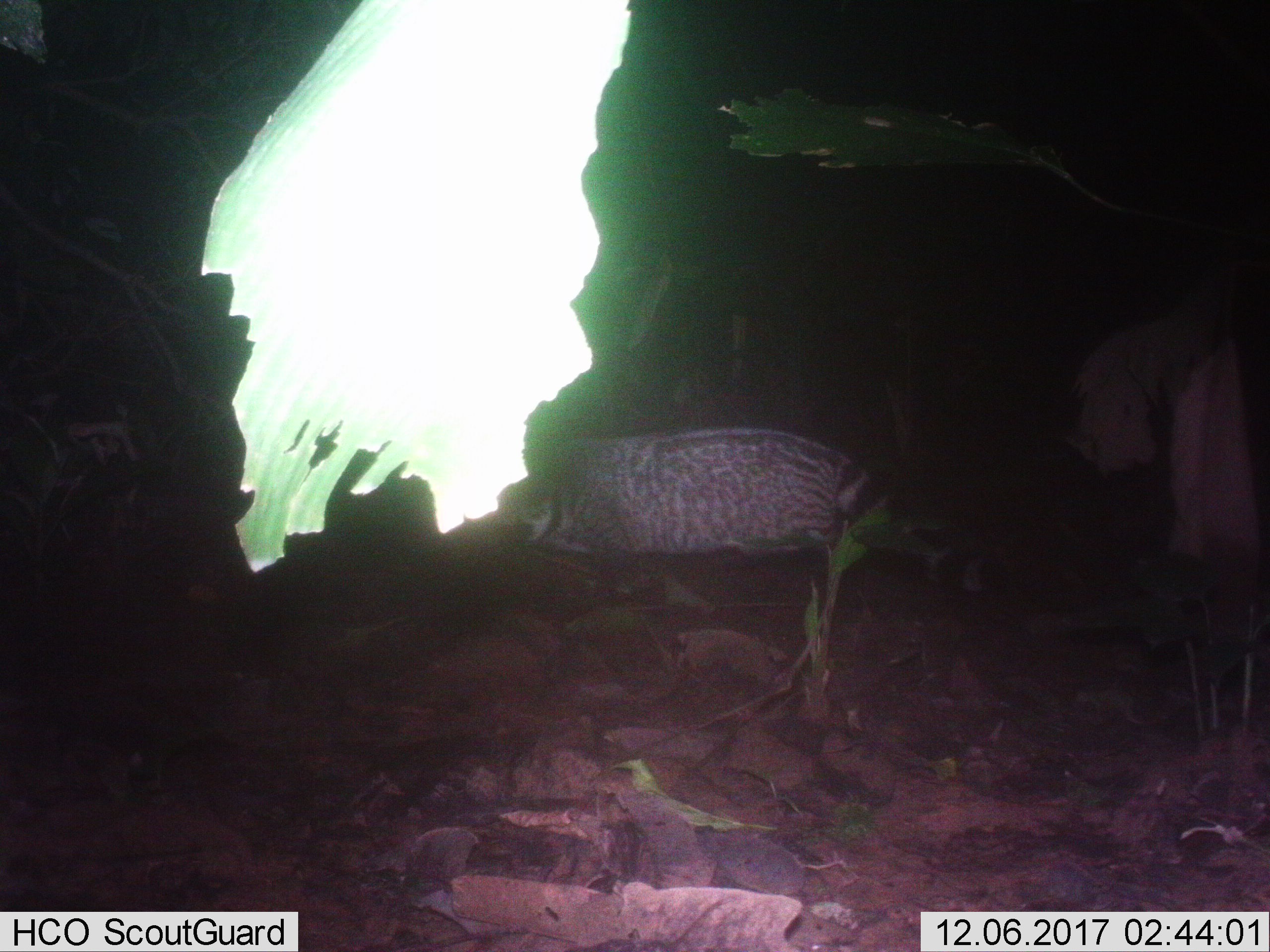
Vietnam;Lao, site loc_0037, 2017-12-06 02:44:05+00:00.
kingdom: Animalia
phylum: Chordata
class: Mammalia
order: Carnivora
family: Viverridae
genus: Viverra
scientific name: Viverra zibetha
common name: large indian civet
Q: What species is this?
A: Large indian civet (Viverra zibetha).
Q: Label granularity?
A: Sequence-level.